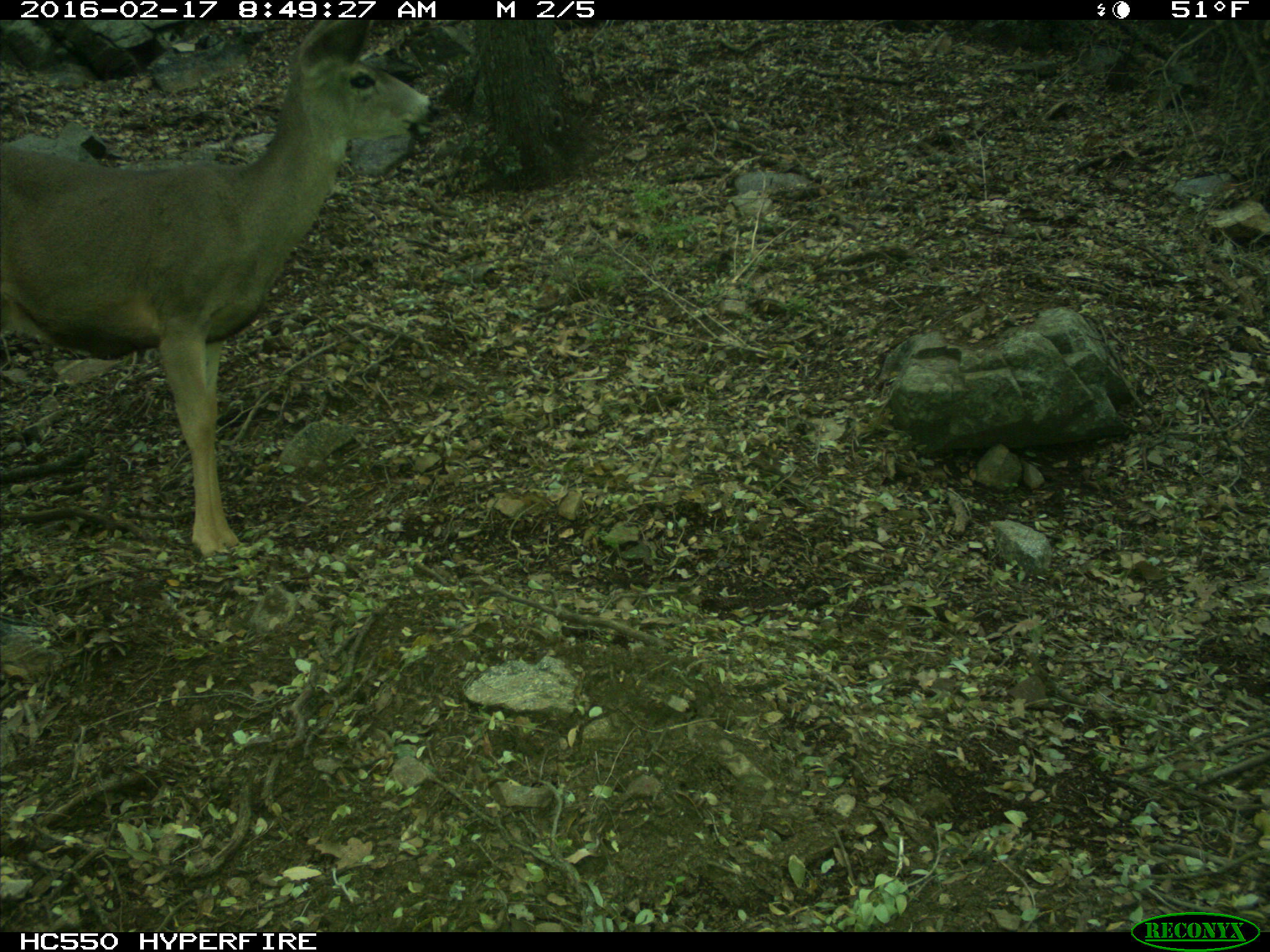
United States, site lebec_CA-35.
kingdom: Animalia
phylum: Chordata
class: Mammalia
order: Artiodactyla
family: Cervidae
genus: Odocoileus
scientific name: Odocoileus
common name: deer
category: unidentified deer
Unidentified deer (deer) (Odocoileus).